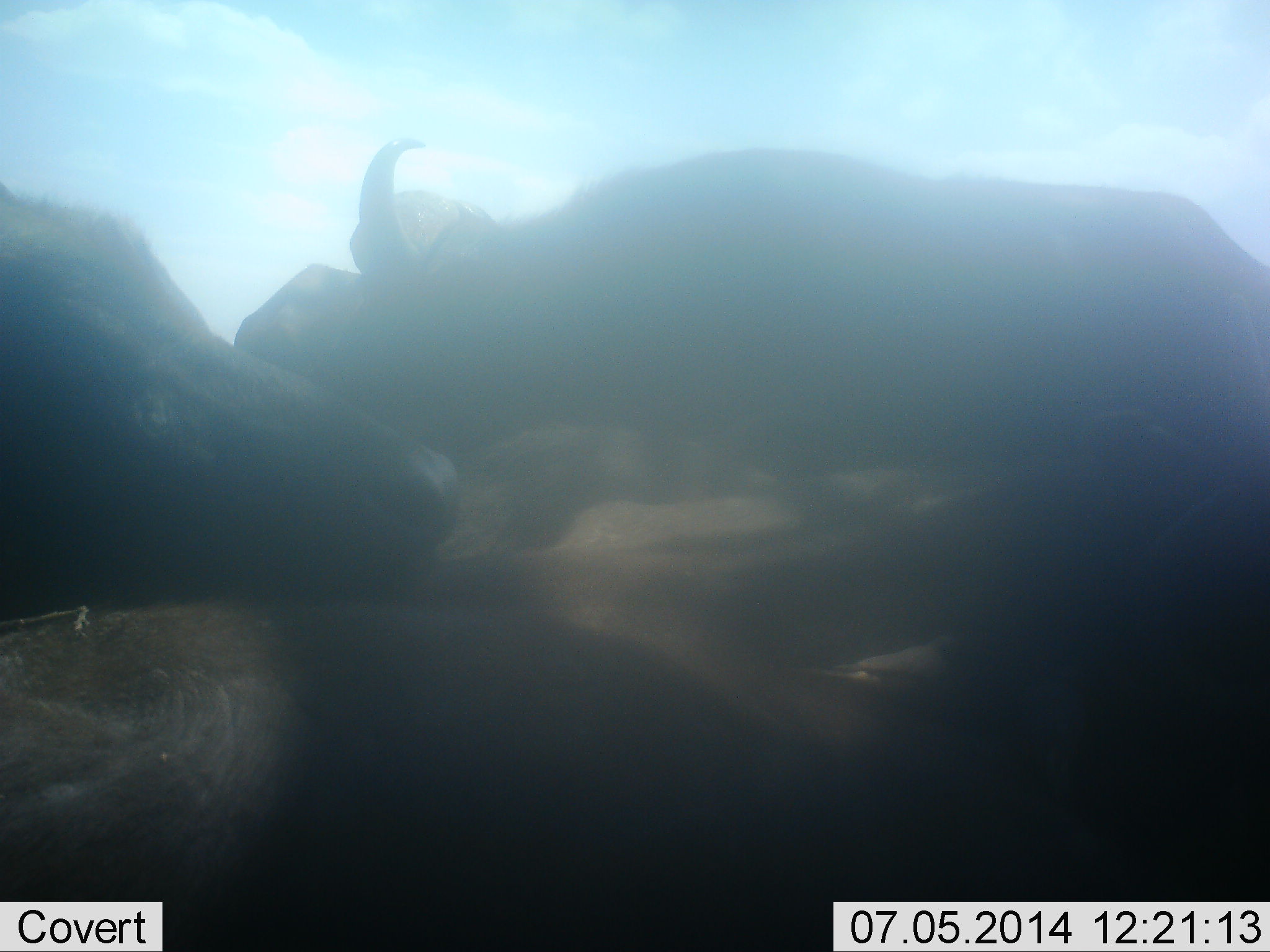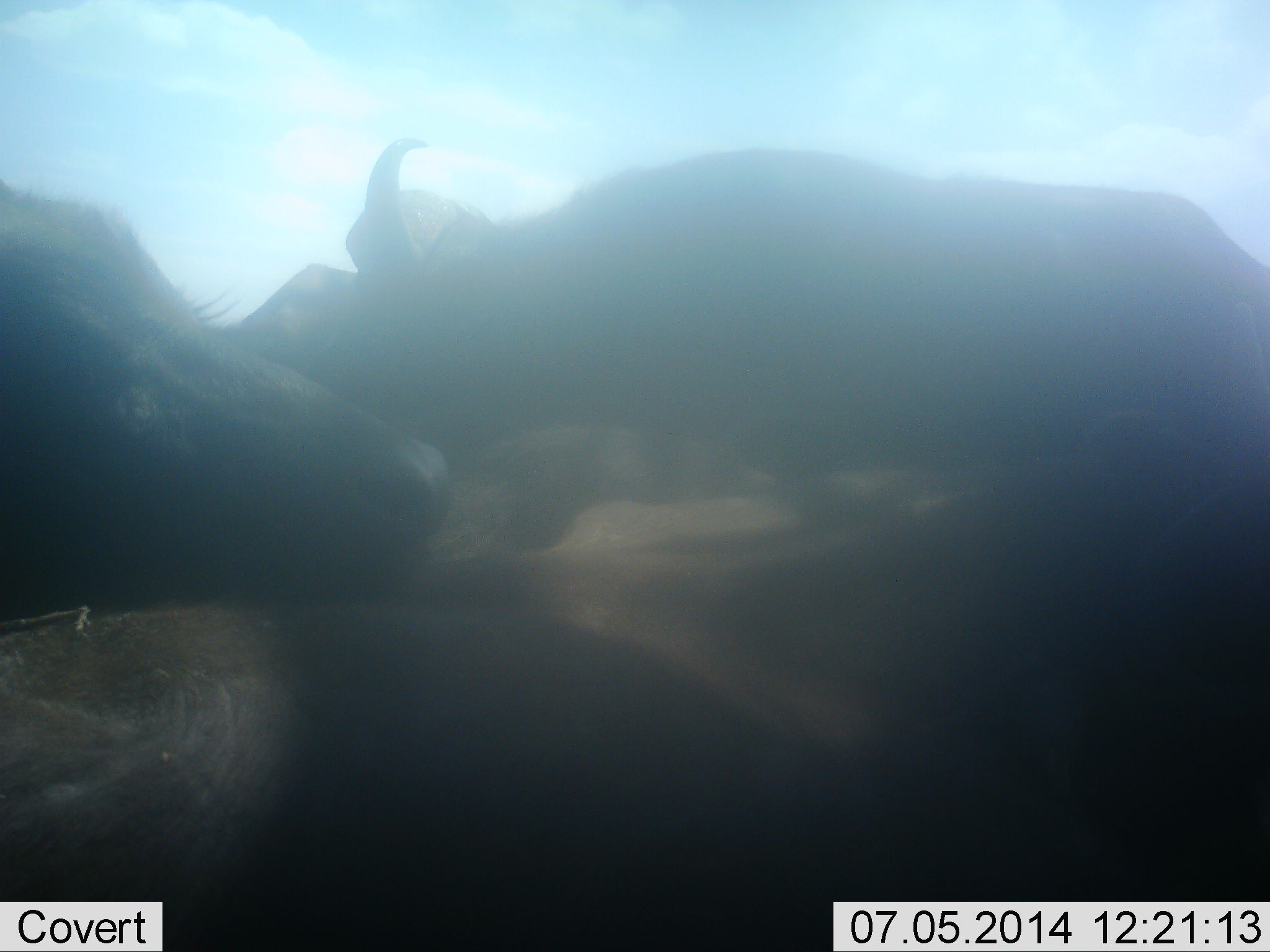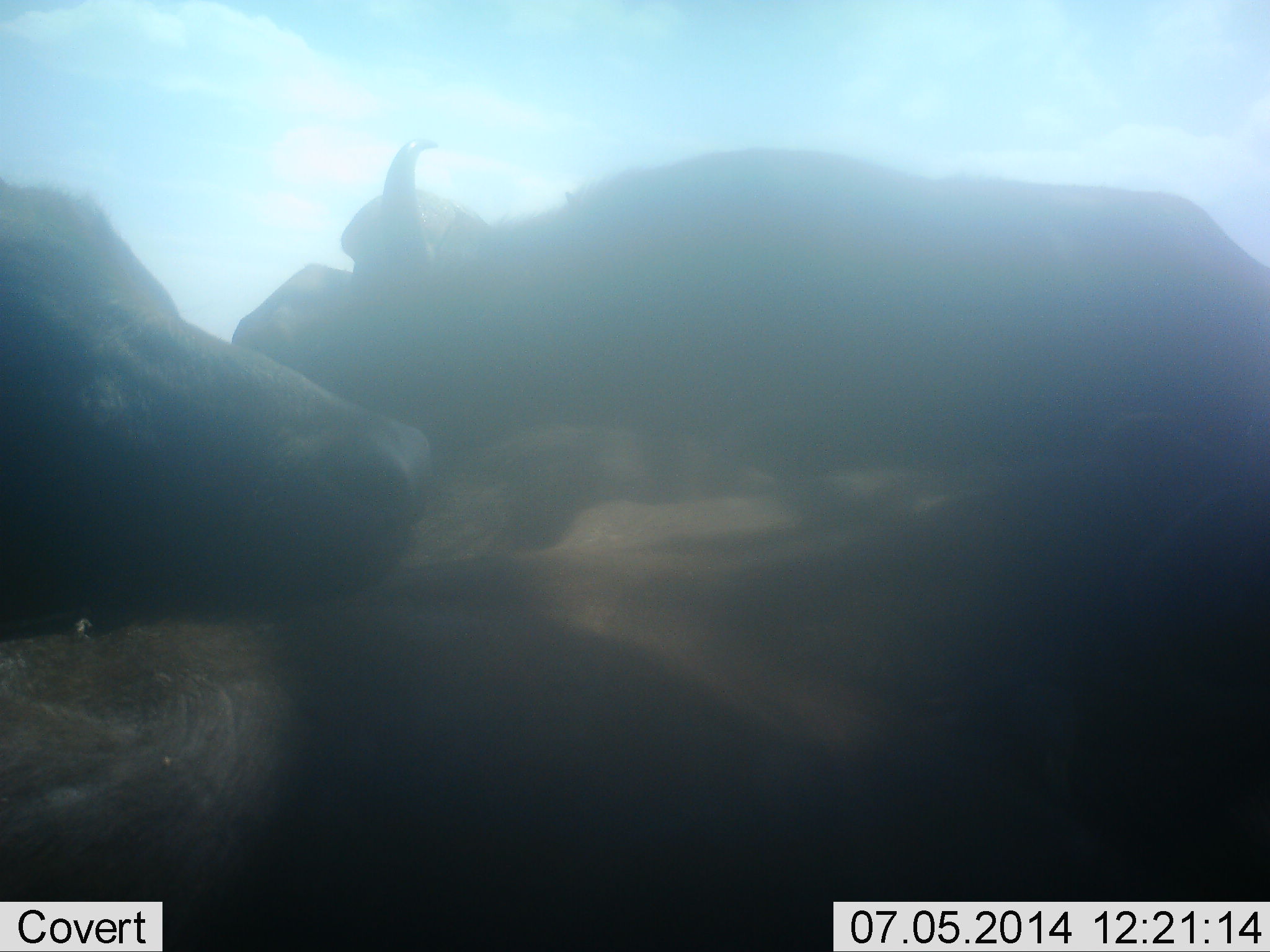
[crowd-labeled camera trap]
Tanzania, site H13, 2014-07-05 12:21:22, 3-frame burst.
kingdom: Animalia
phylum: Chordata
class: Mammalia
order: Artiodactyla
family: Bovidae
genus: Connochaetes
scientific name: Connochaetes taurinus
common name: blue wildebeest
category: wildebeest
Wildebeest (blue wildebeest) (Connochaetes taurinus), count 3. Behavior (volunteer vote fractions): standing 18%, resting 45%, moving 9%, interacting 45%. Young present (vote fraction): 9%. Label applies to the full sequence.